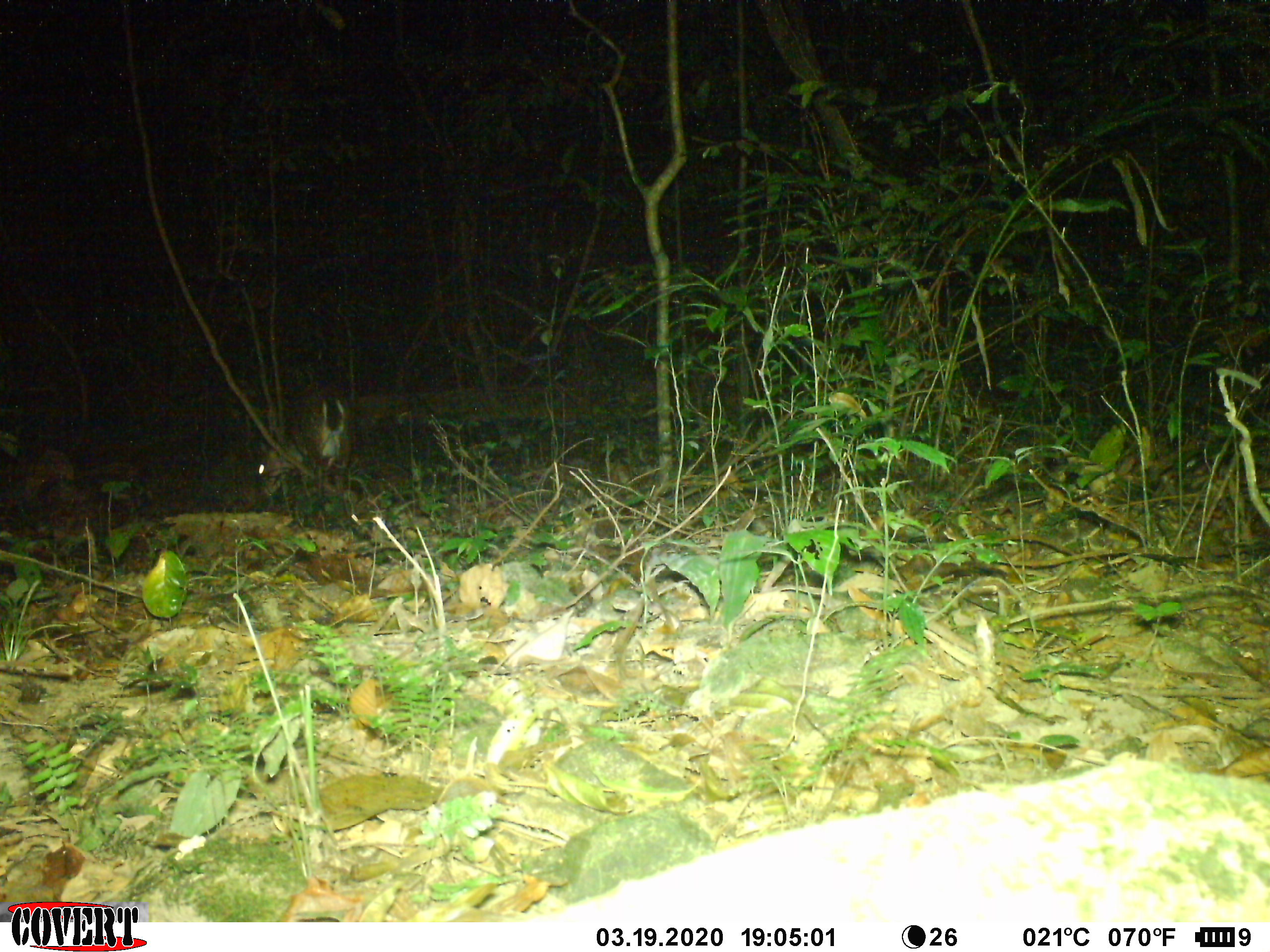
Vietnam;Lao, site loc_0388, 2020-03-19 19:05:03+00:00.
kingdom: Animalia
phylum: Chordata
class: Mammalia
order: Artiodactyla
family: Cervidae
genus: Muntiacus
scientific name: Muntiacus vuquangensis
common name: large-antlered muntjac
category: large antlered muntjac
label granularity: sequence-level